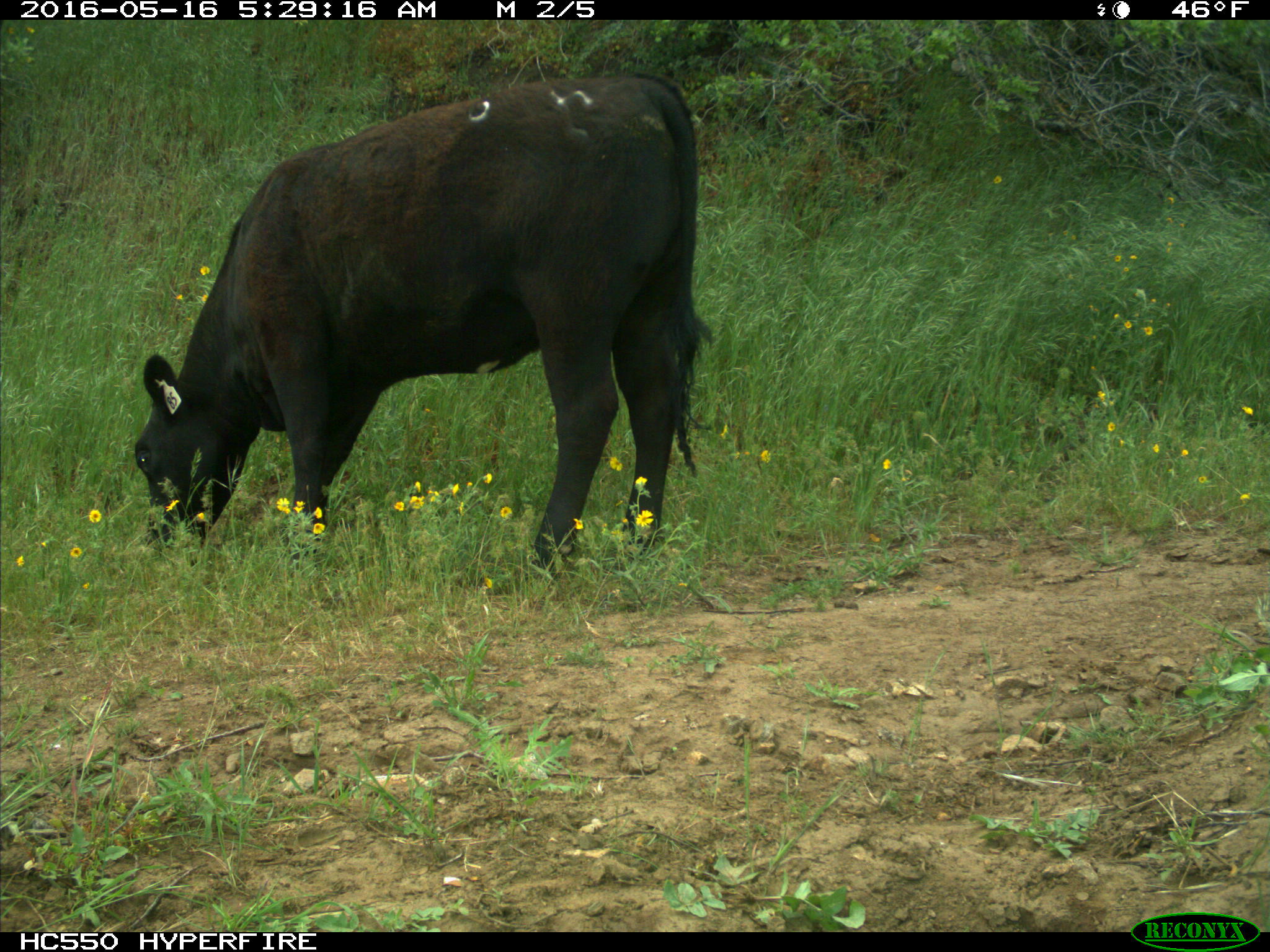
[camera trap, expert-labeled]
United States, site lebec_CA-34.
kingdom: Animalia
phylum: Chordata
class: Mammalia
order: Artiodactyla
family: Bovidae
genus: Bos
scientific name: Bos taurus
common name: domestic cow